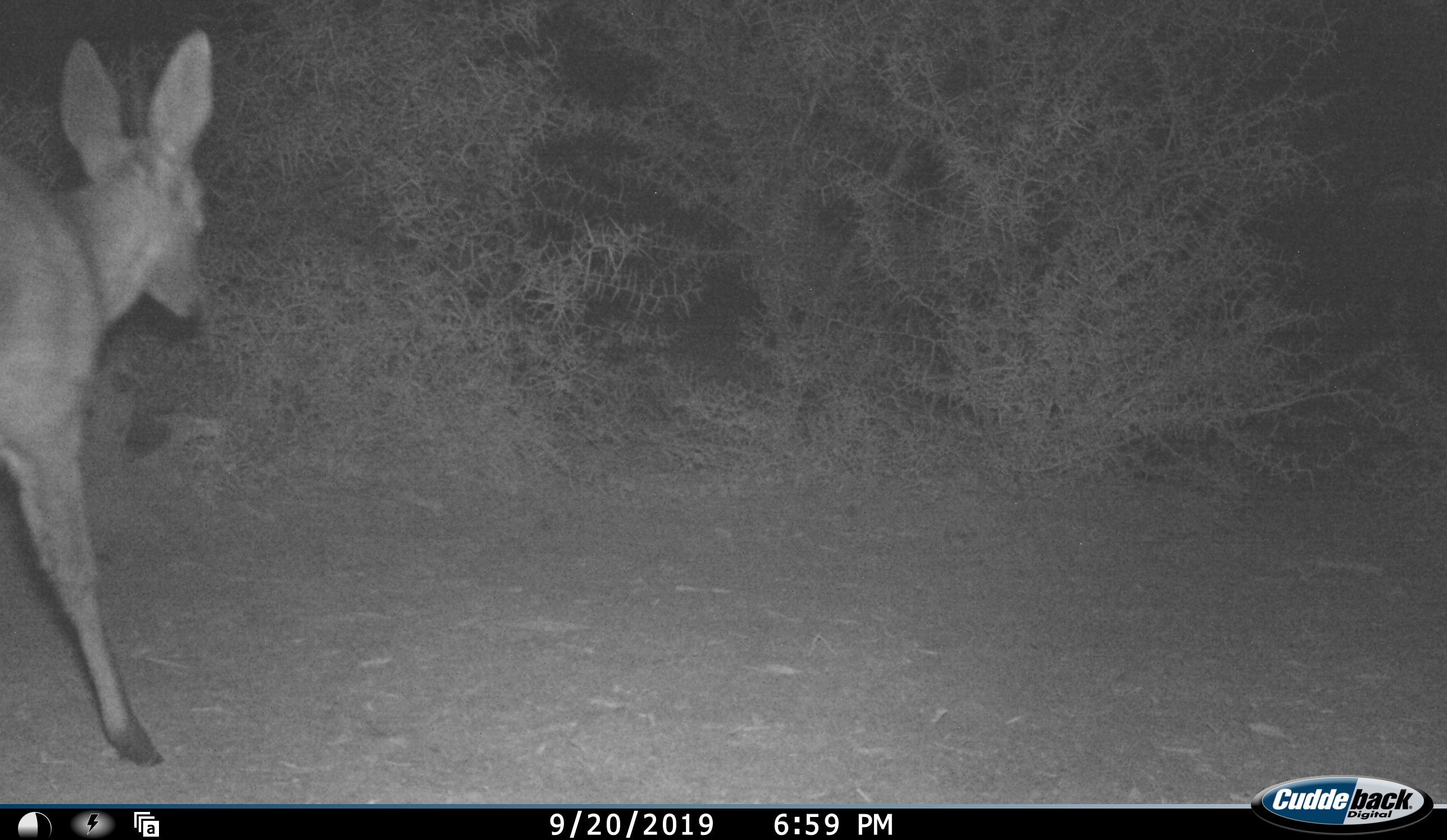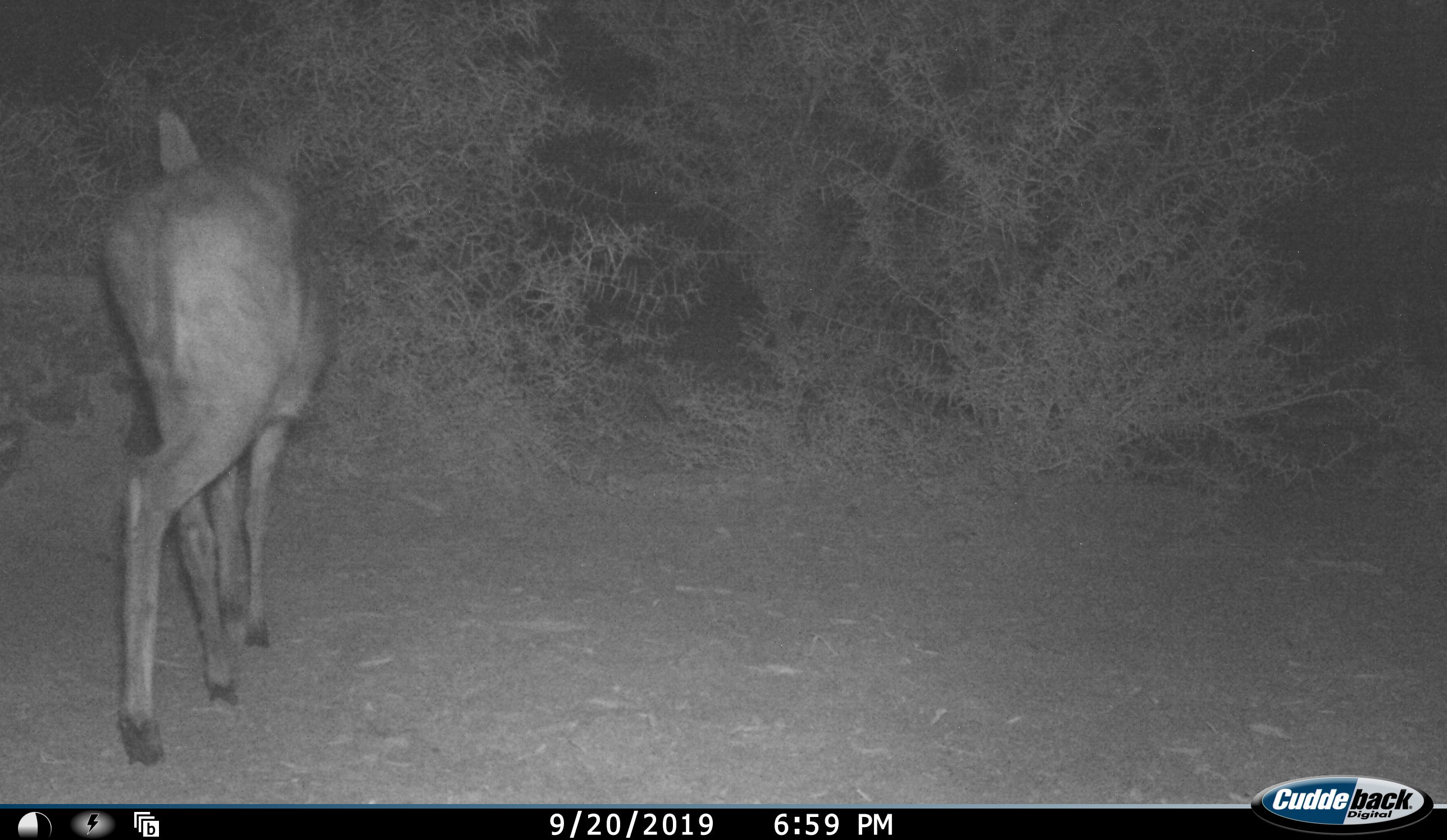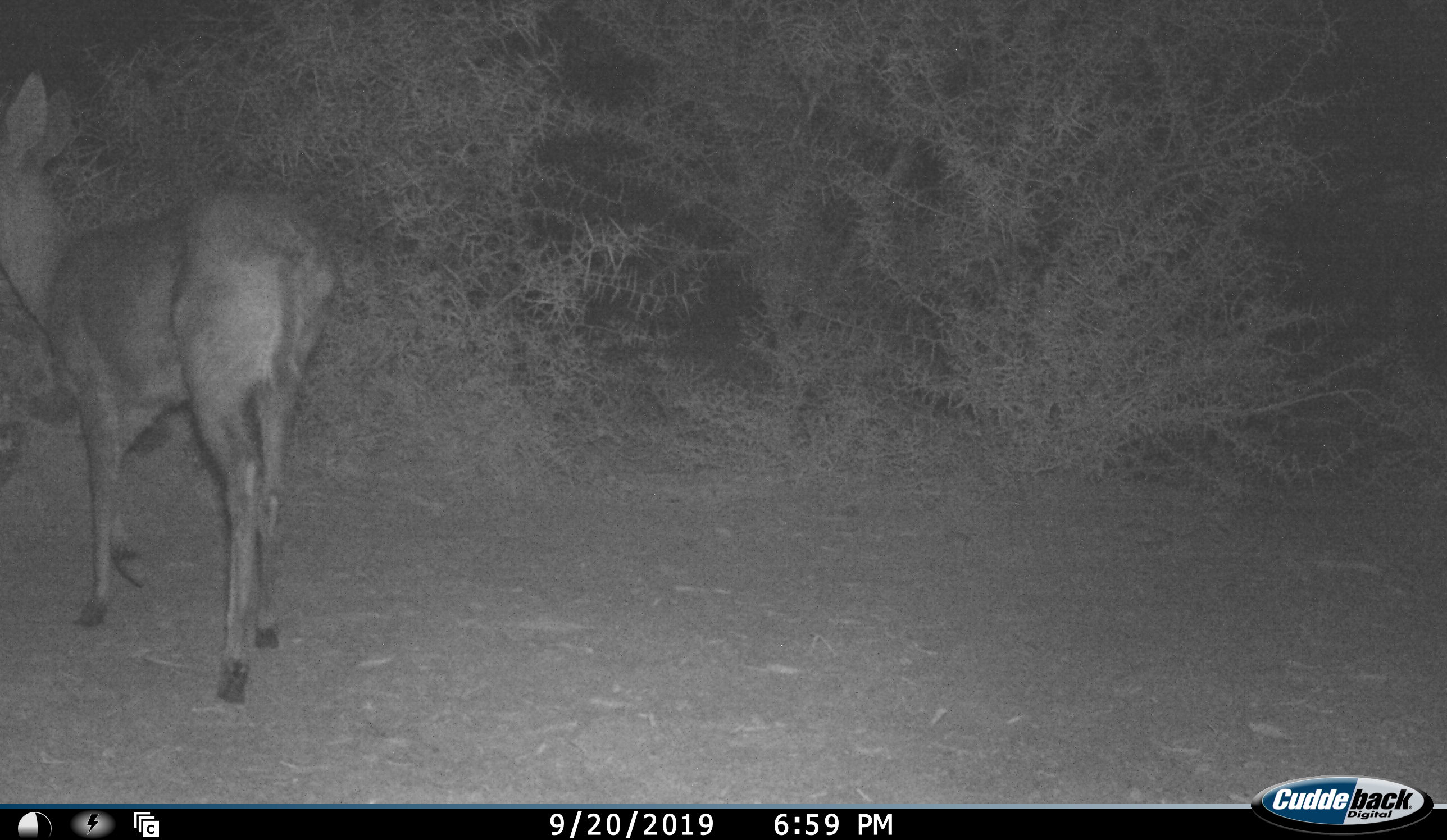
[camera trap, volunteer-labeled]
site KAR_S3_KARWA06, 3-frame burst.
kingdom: Animalia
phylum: Chordata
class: Mammalia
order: Artiodactyla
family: Bovidae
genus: Sylvicapra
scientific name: Sylvicapra grimmia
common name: common duiker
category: duikercommongrey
Duikercommongrey (common duiker) (Sylvicapra grimmia), count 1. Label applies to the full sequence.